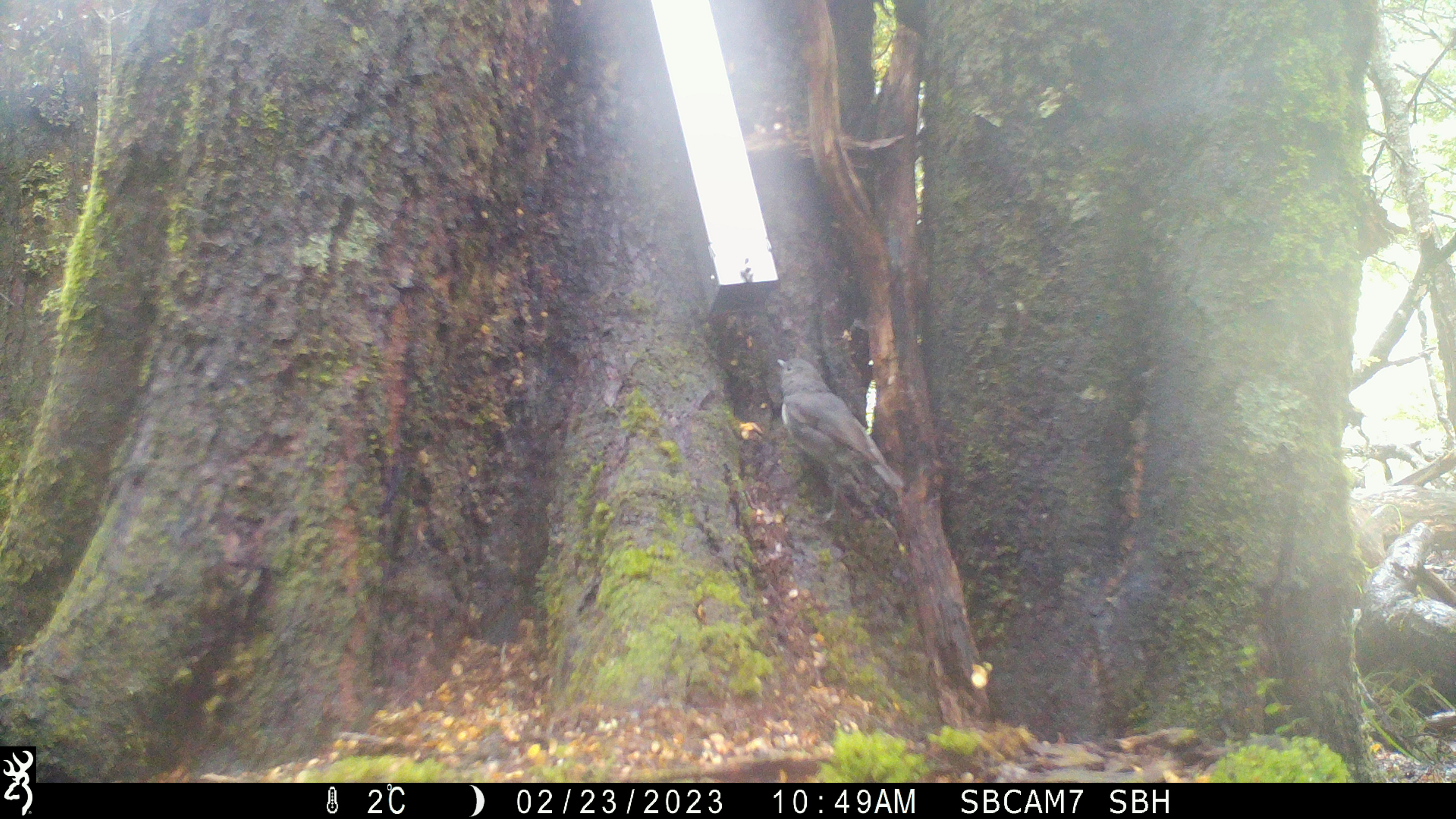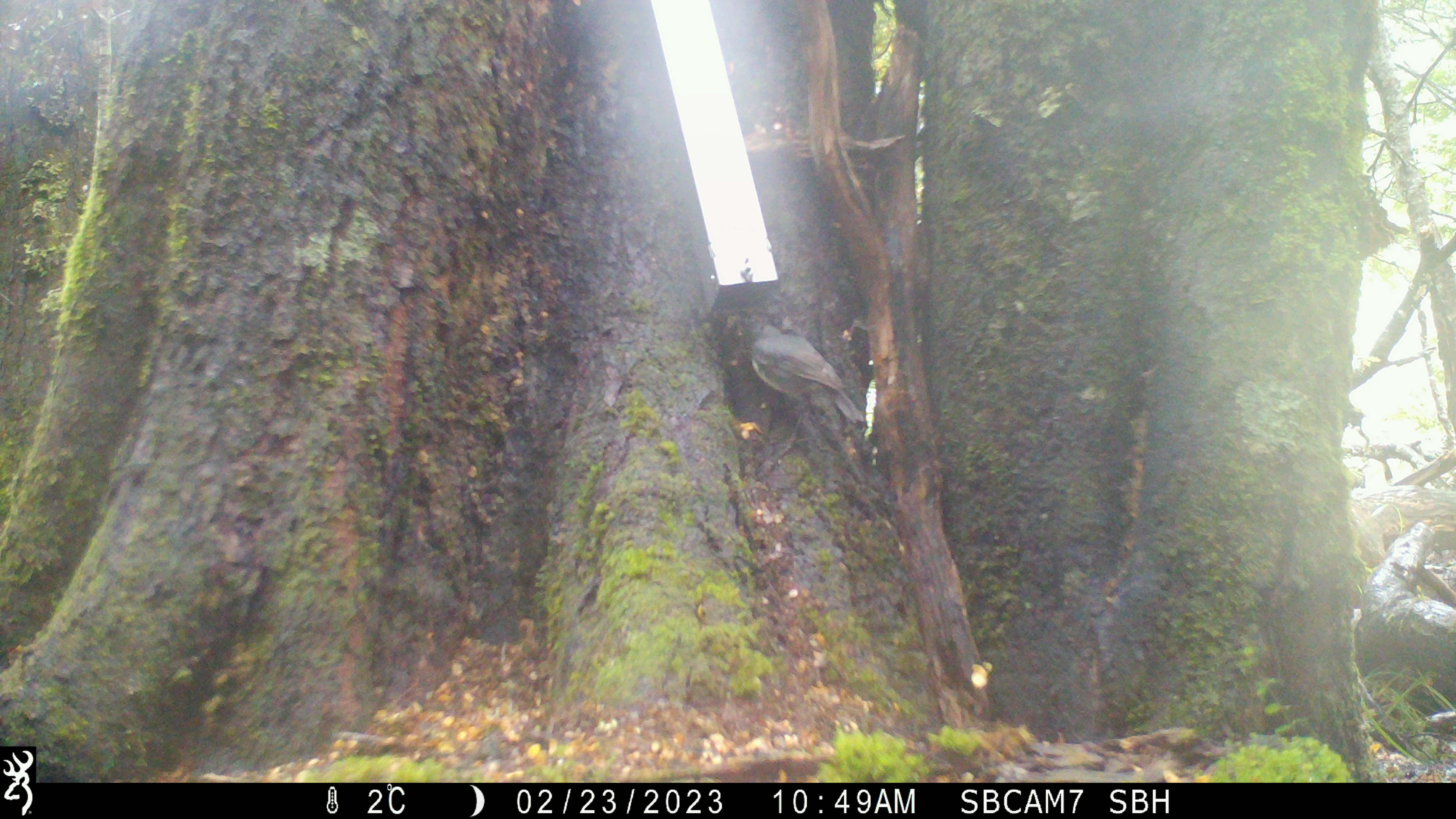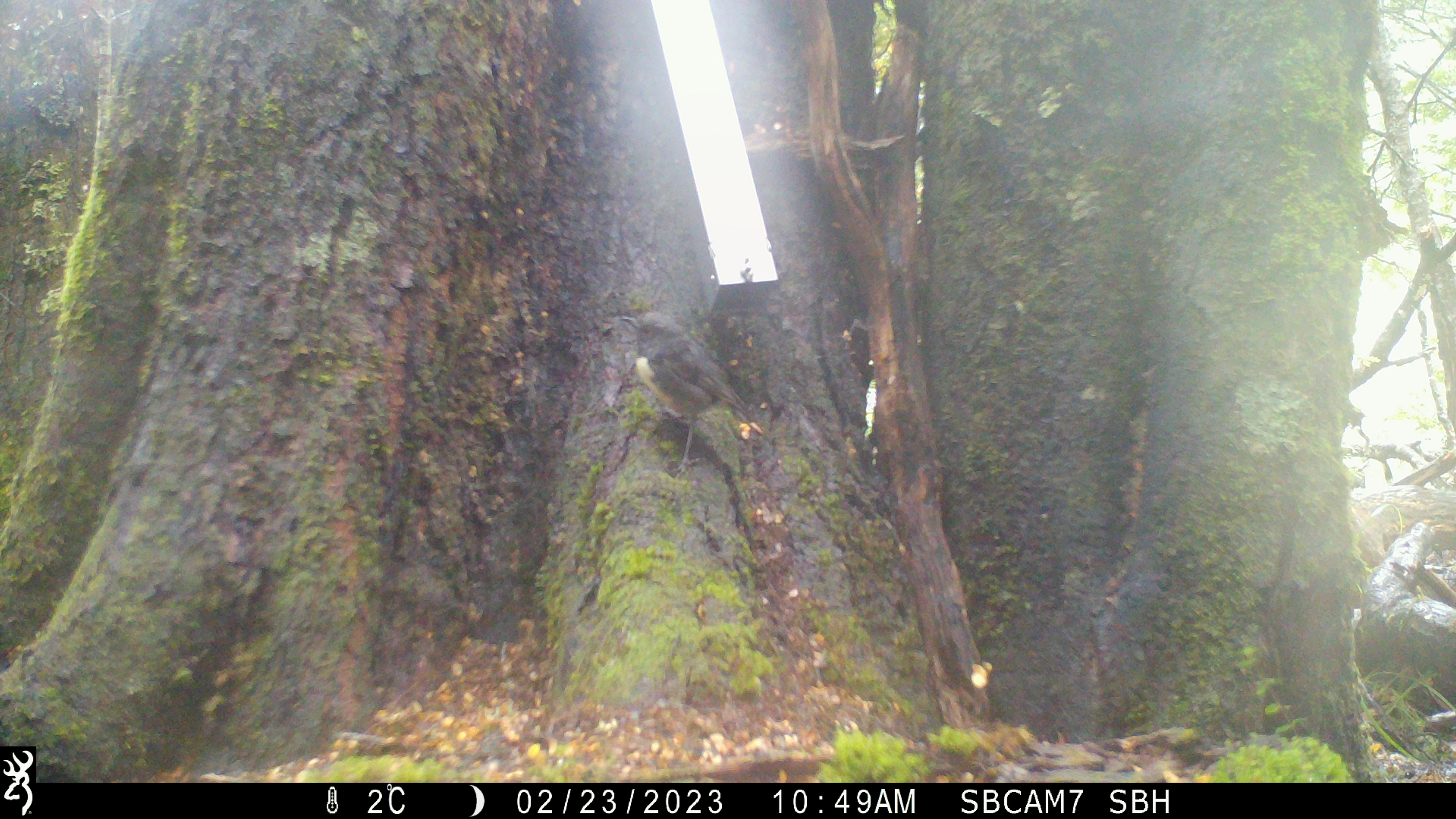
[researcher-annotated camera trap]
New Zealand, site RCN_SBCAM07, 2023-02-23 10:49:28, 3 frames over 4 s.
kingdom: Animalia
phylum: Chordata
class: Aves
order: Passeriformes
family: Petroicidae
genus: Petroica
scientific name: Petroica australis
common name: new zealand robin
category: robin